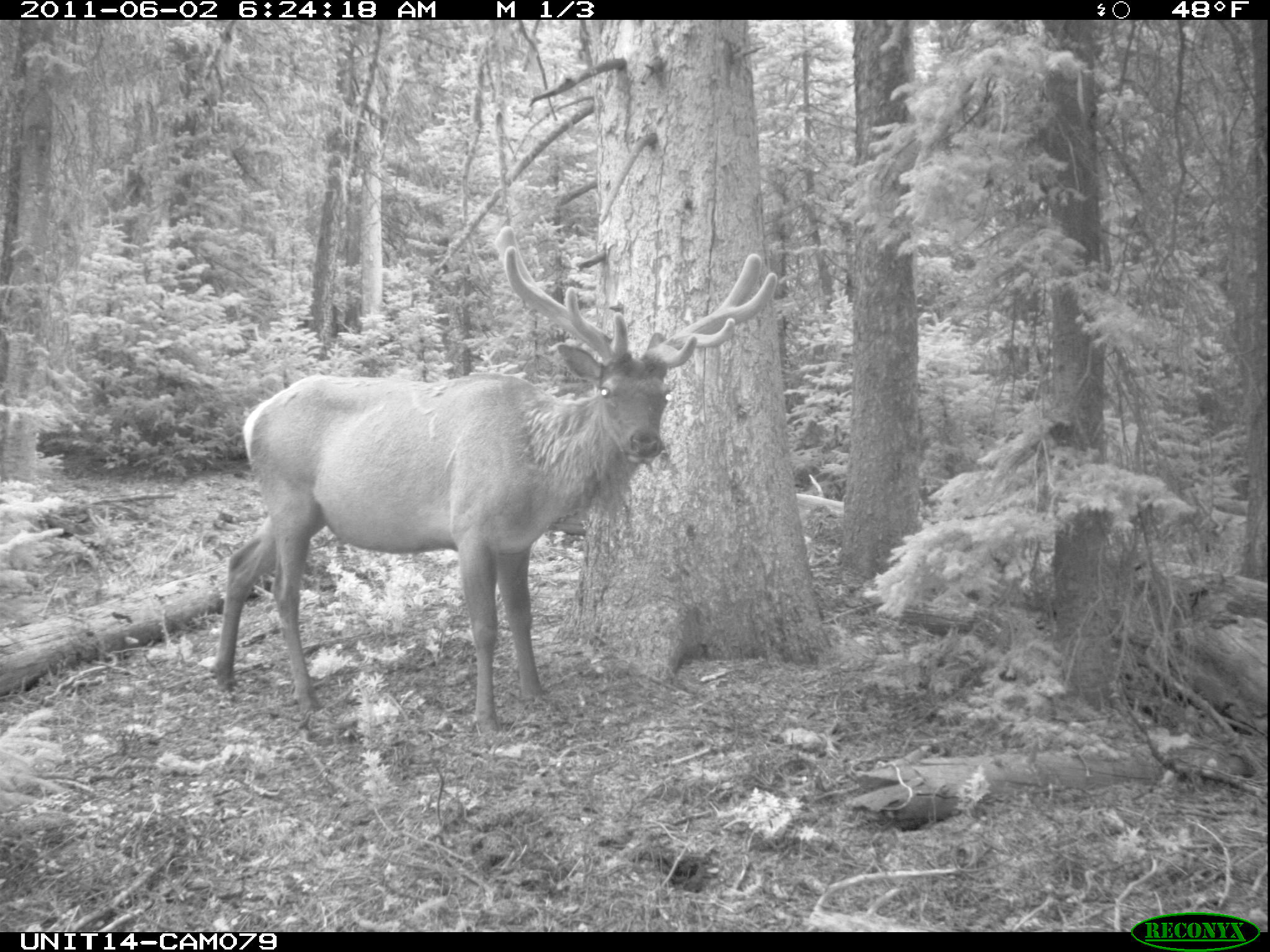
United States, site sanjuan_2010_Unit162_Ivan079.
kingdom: Animalia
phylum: Chordata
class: Mammalia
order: Artiodactyla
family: Cervidae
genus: Cervus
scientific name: Cervus elaphus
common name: red deer